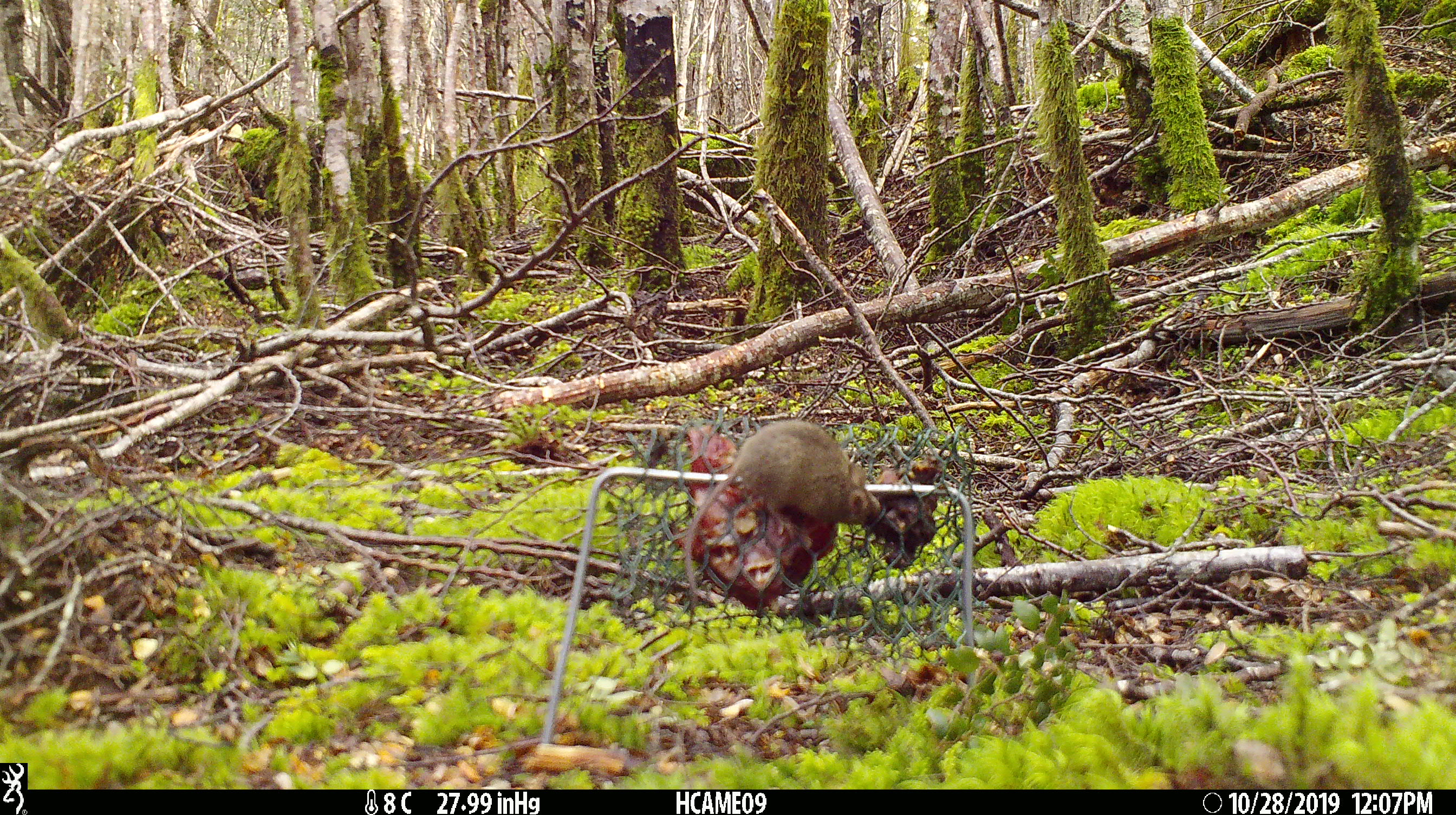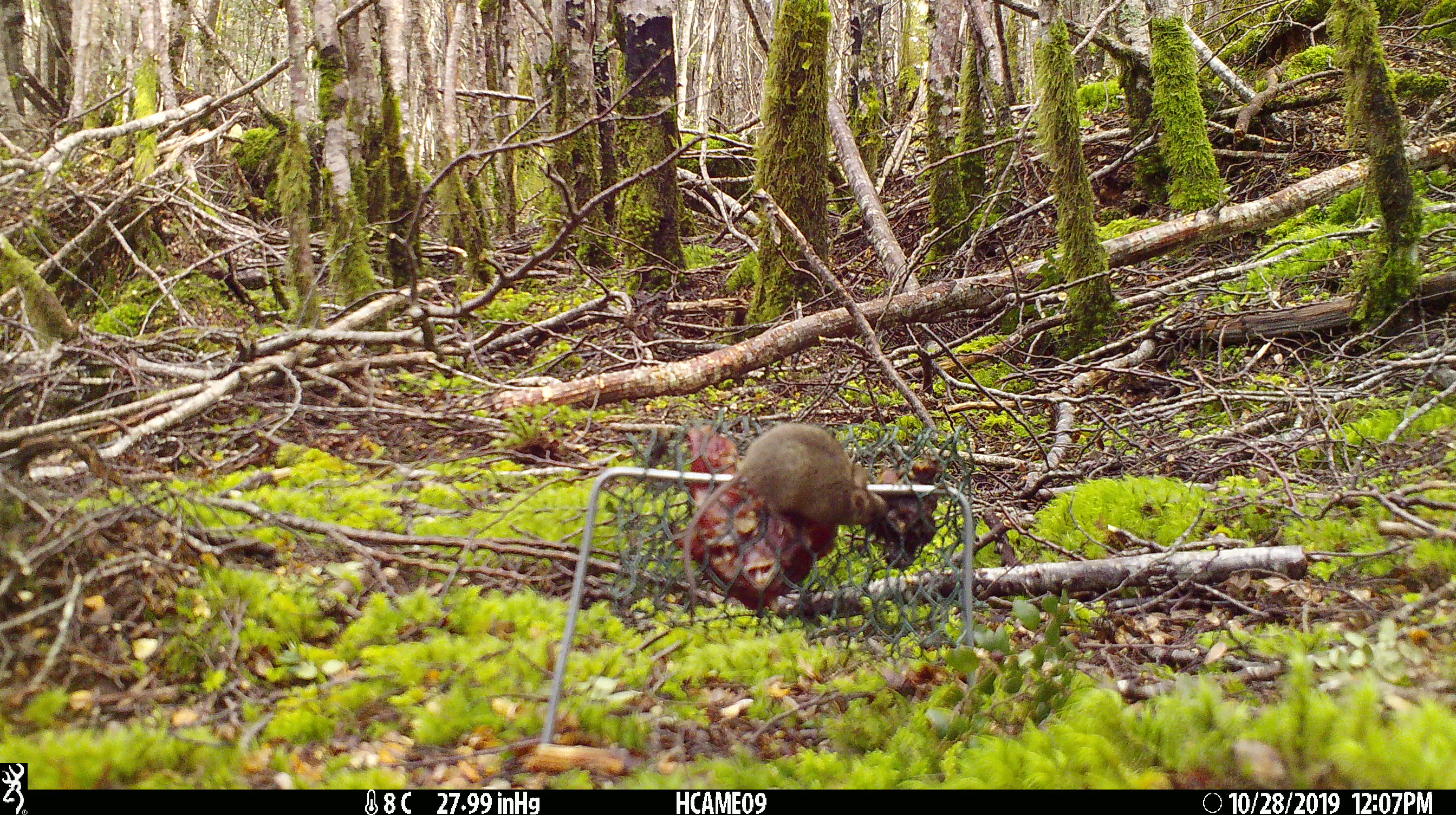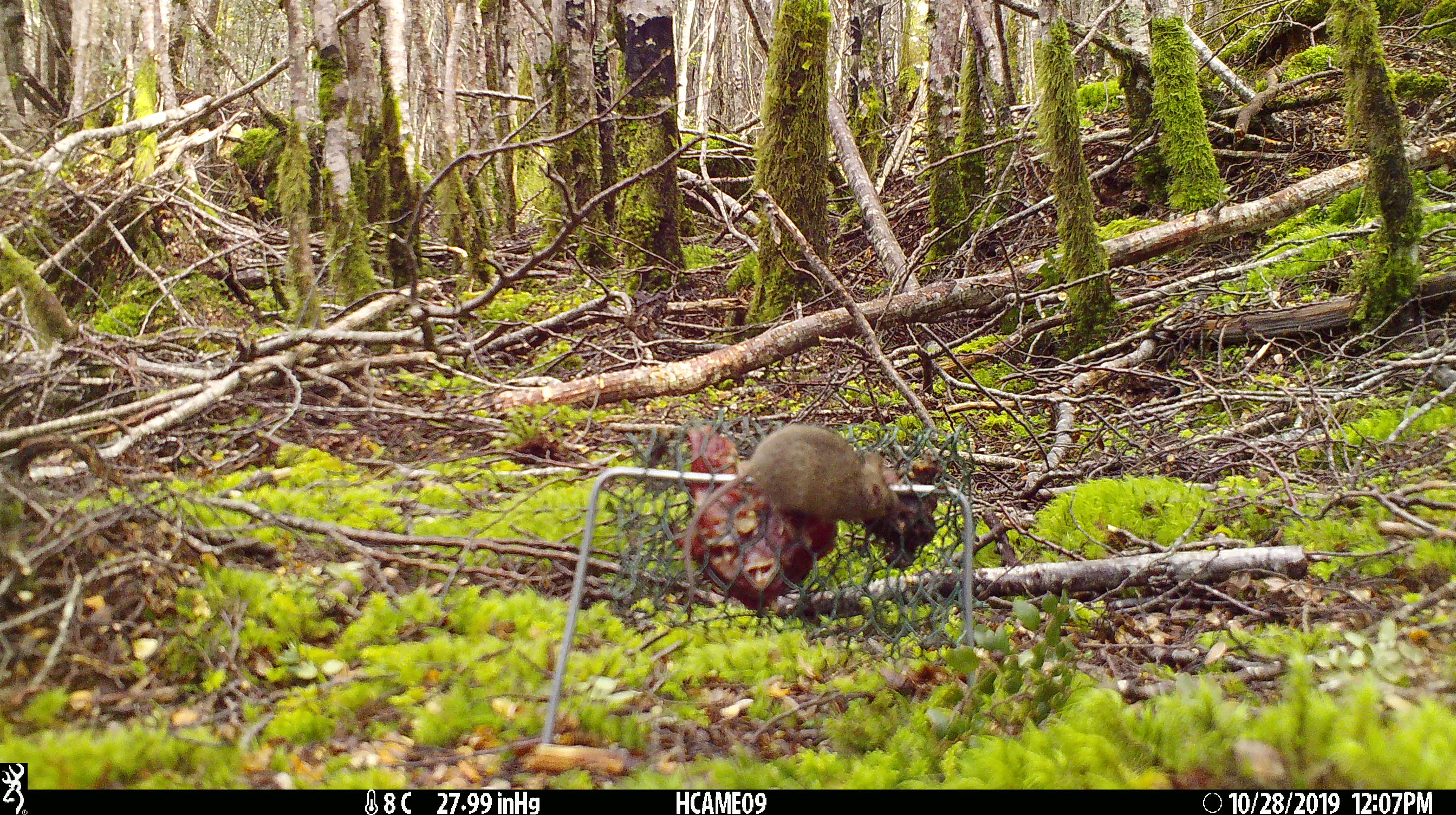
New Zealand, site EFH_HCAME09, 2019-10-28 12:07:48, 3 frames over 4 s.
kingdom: Animalia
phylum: Chordata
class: Mammalia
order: Rodentia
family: Muridae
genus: Mus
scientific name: Mus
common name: mouse